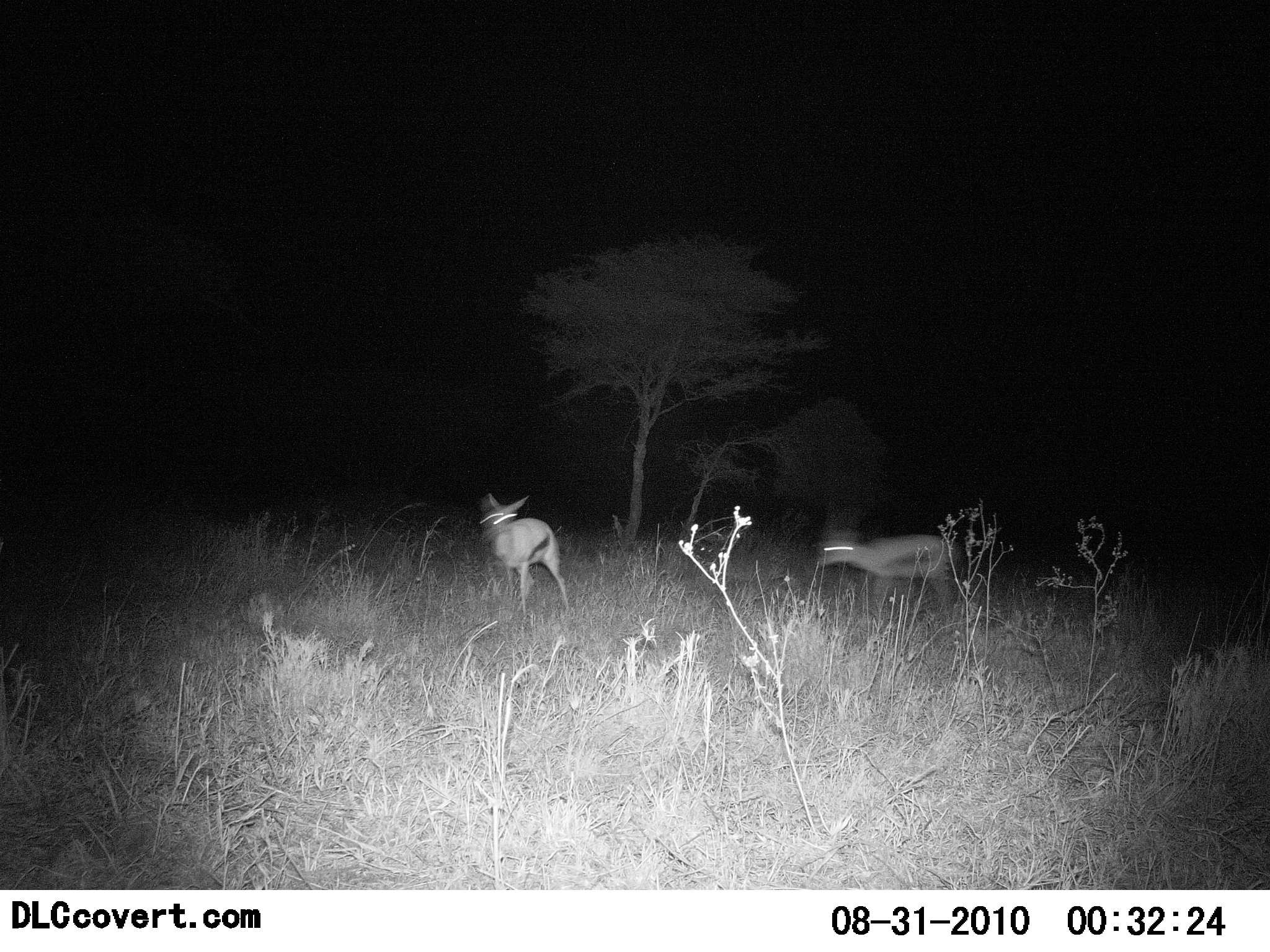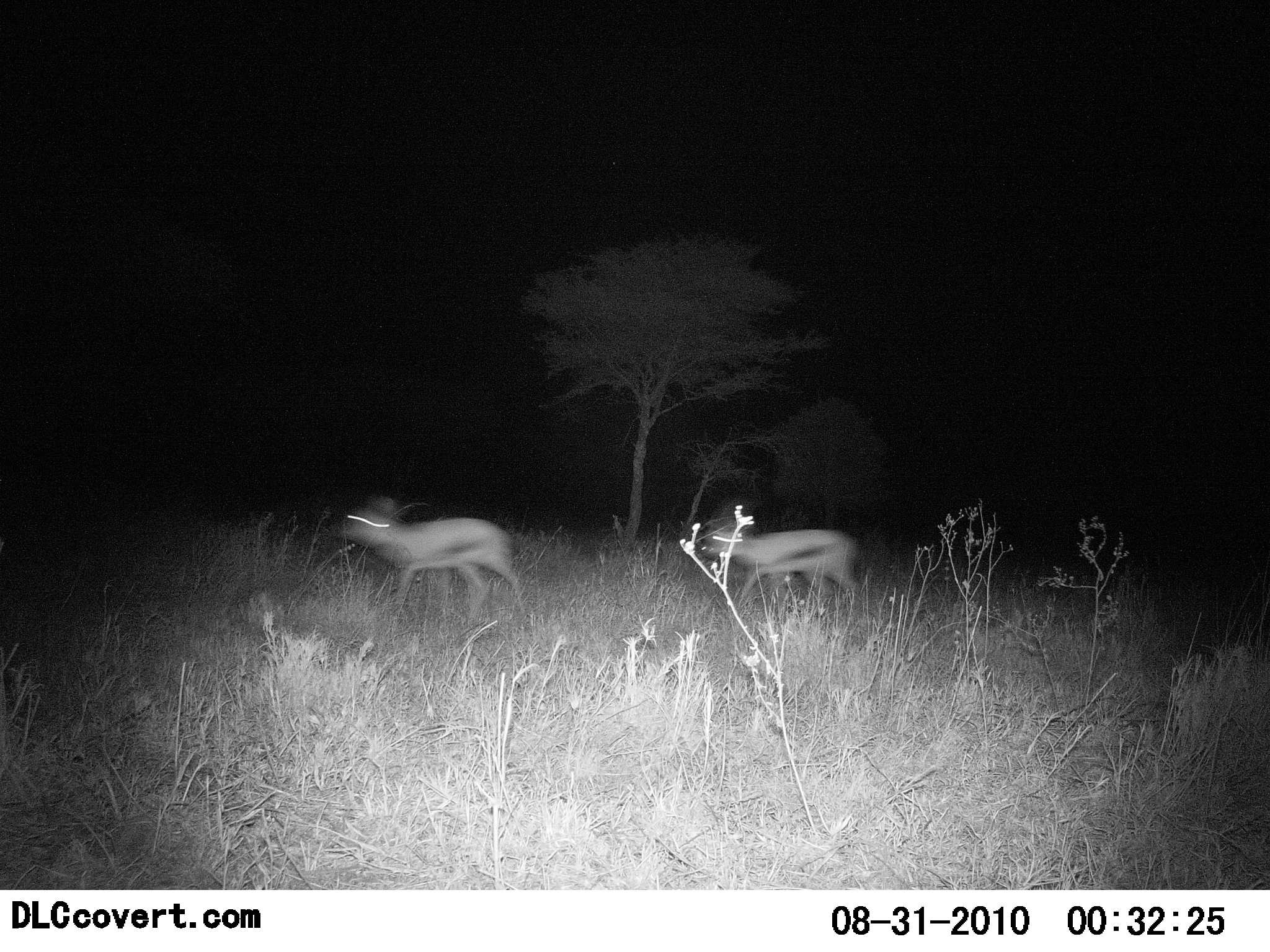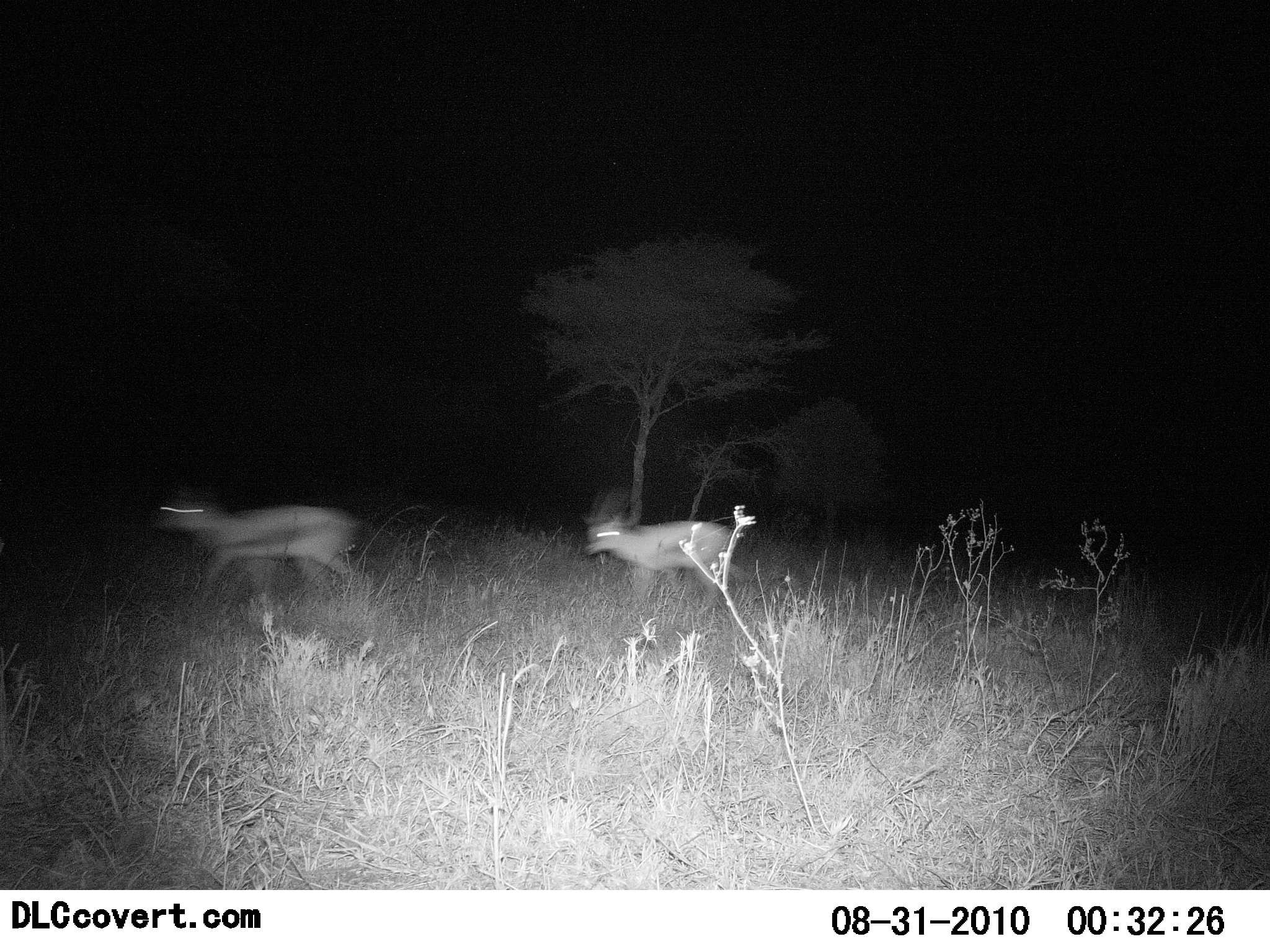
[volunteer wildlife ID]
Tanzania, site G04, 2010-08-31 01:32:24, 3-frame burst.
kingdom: Animalia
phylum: Chordata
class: Mammalia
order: Artiodactyla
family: Bovidae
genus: Eudorcas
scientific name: Eudorcas thomsonii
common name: thomson's gazelle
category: gazellethomsons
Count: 2.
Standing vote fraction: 0%.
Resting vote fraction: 0%.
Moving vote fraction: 100%.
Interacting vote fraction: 0%.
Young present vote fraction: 0%.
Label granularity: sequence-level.